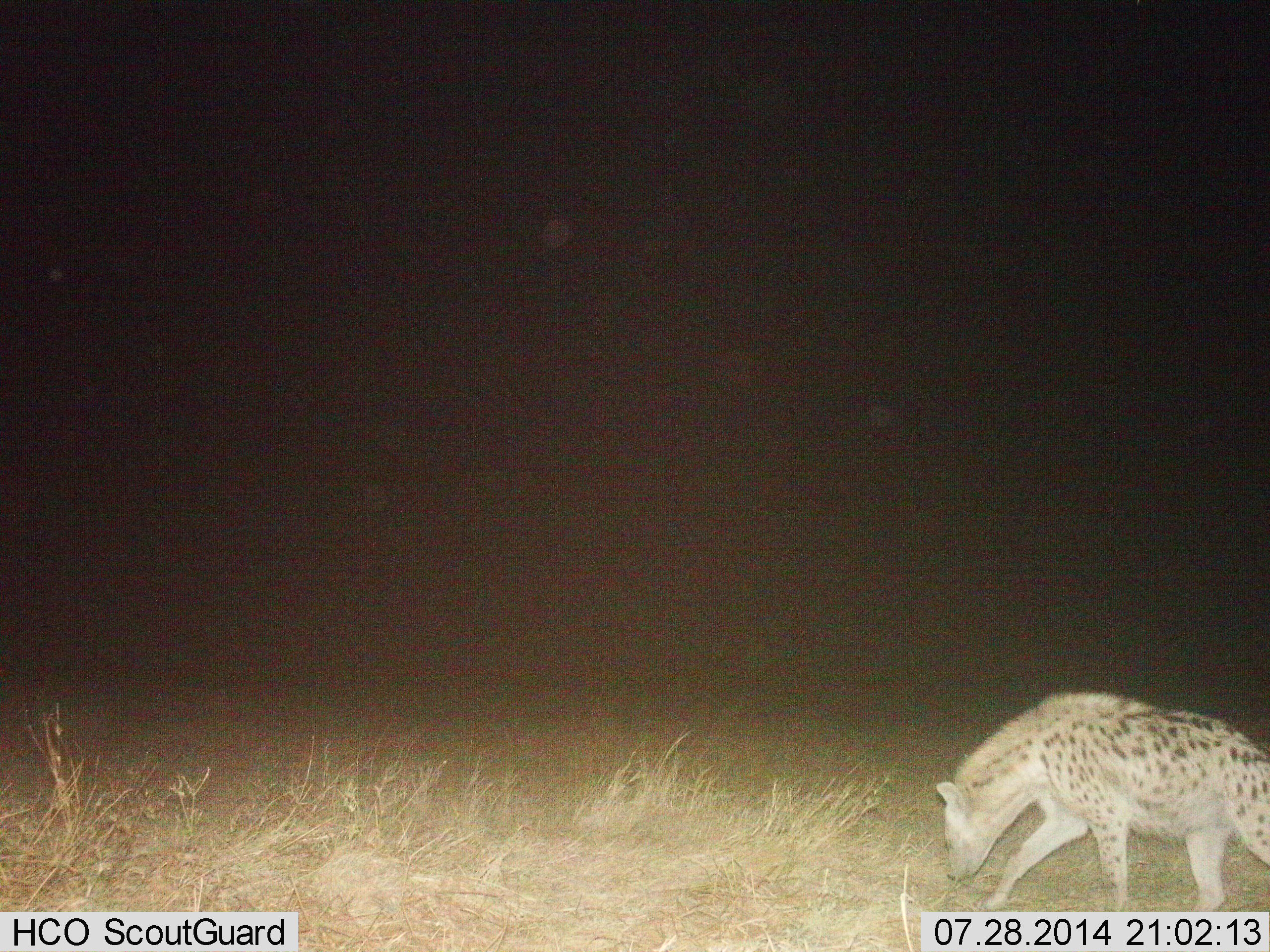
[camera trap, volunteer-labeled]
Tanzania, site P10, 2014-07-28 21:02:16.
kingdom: Animalia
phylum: Chordata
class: Mammalia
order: Carnivora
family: Hyaenidae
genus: Crocuta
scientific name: Crocuta crocuta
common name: spotted hyena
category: hyenaspotted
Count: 1.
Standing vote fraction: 20%.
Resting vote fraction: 0%.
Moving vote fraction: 80%.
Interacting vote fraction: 0%.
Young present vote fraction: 0%.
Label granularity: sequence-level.